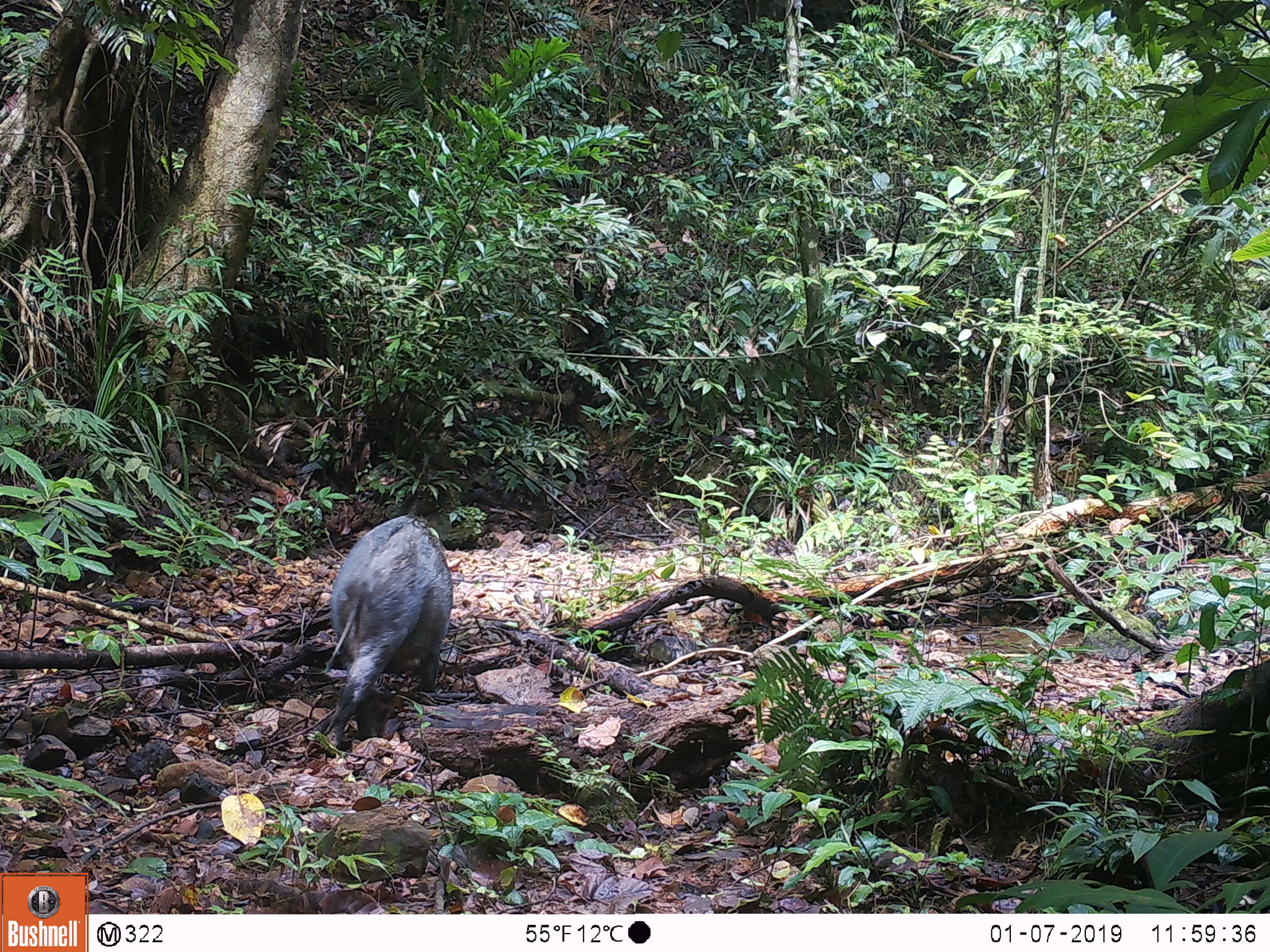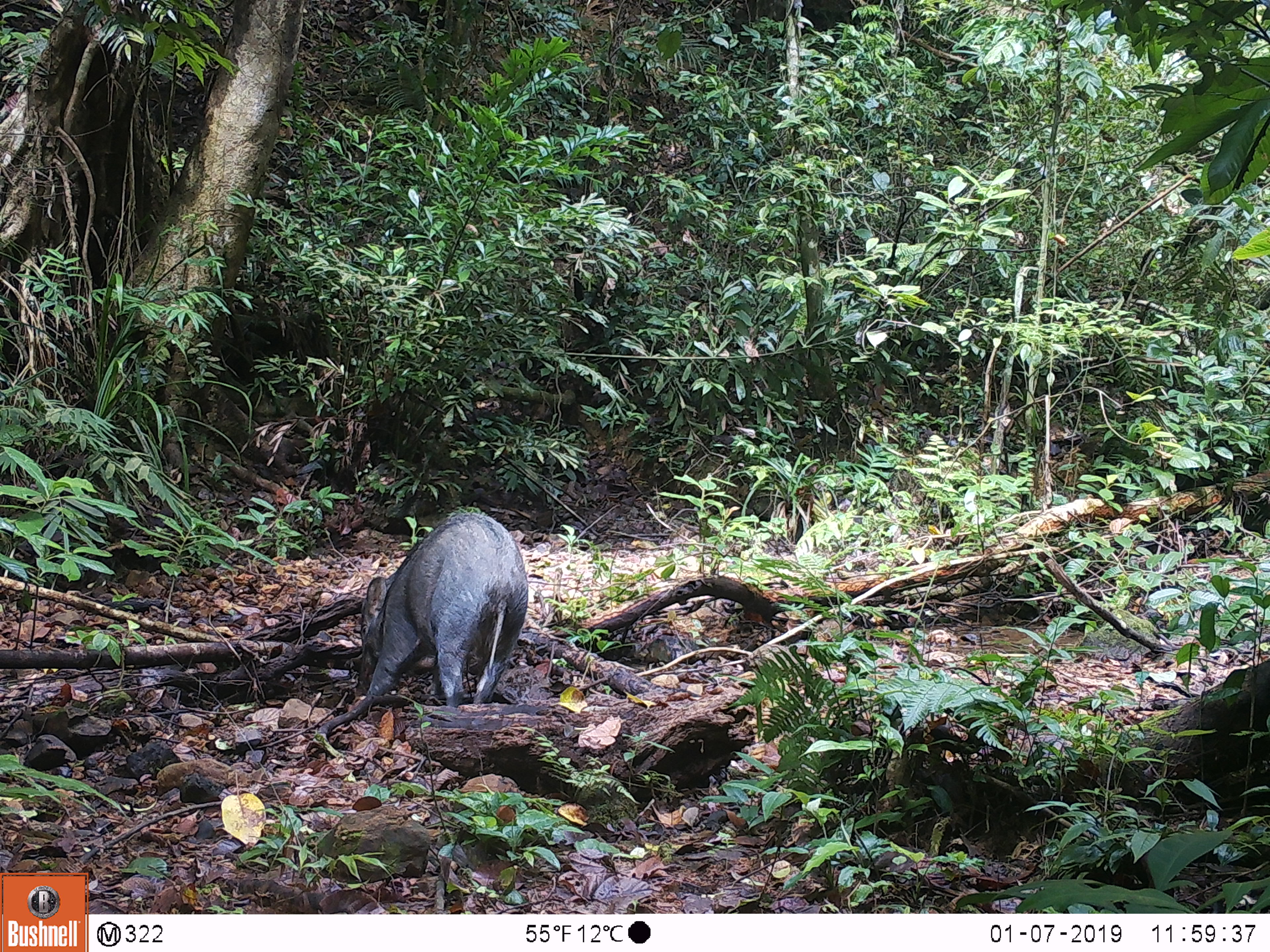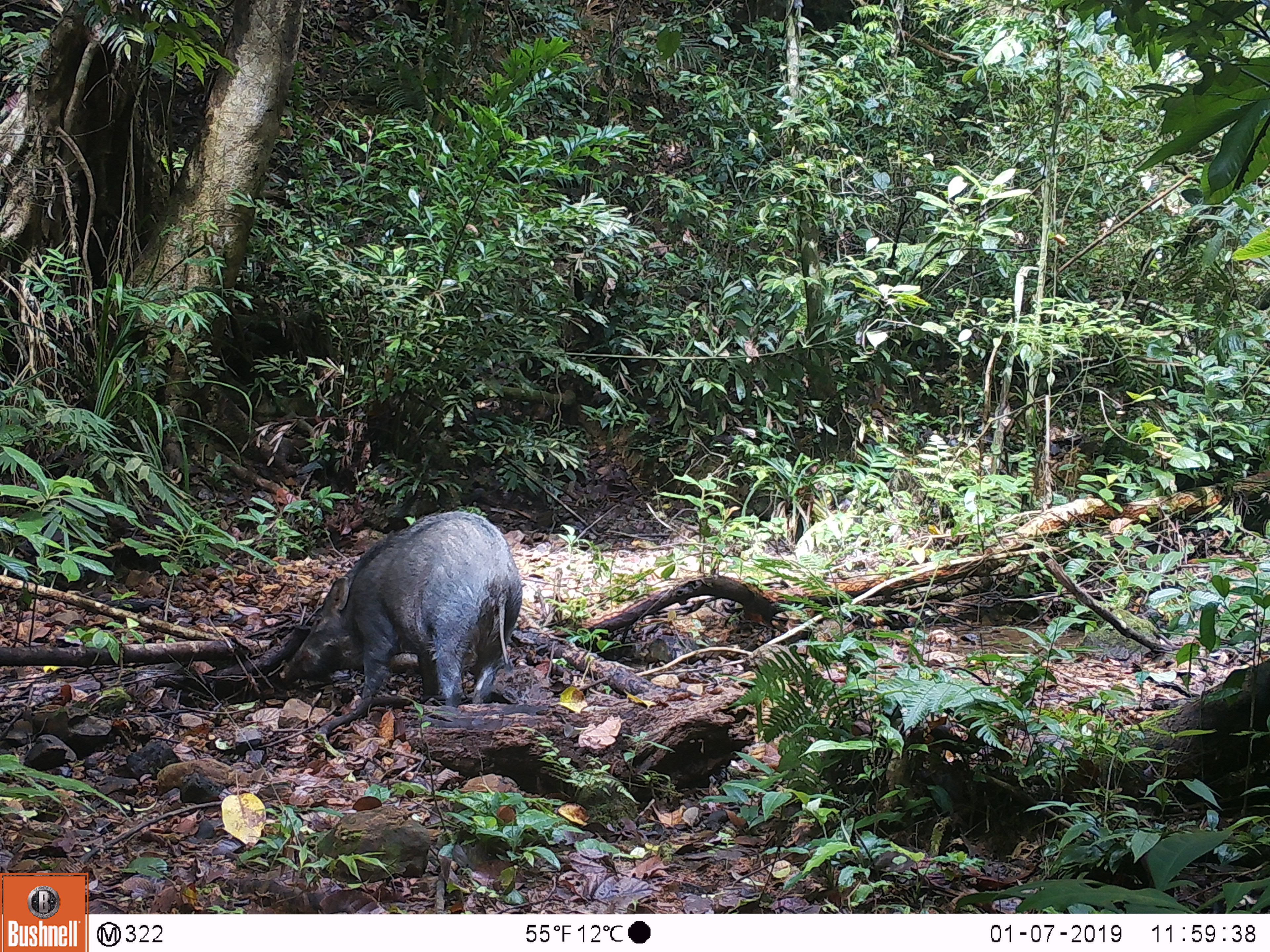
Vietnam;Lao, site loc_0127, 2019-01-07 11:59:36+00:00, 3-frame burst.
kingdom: Animalia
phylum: Chordata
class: Mammalia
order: Artiodactyla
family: Suidae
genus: Sus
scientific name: Sus scrofa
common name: eurasian wild pig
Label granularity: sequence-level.